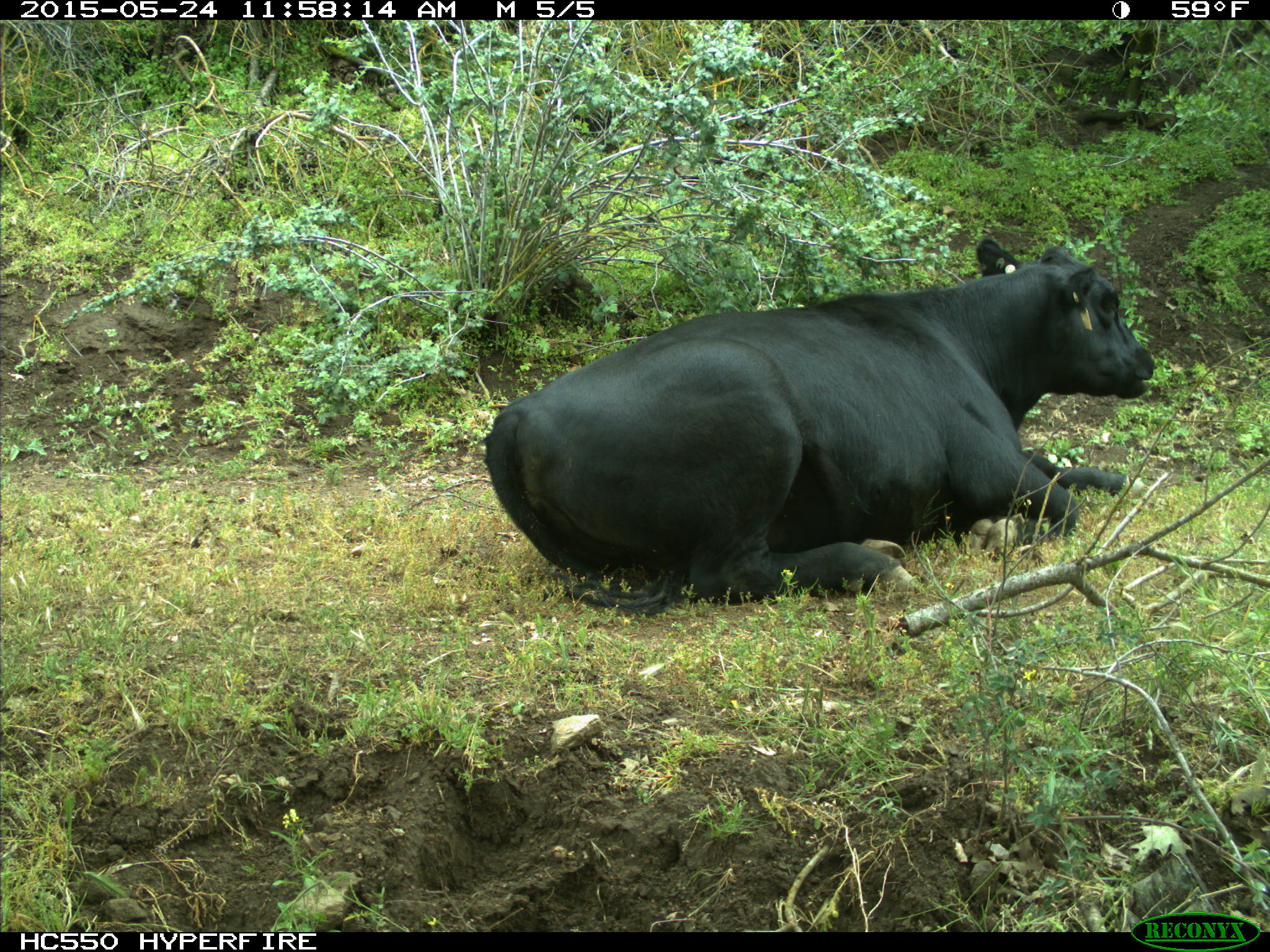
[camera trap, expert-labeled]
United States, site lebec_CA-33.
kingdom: Animalia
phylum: Chordata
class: Mammalia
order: Artiodactyla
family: Bovidae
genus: Bos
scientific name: Bos taurus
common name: domestic cow